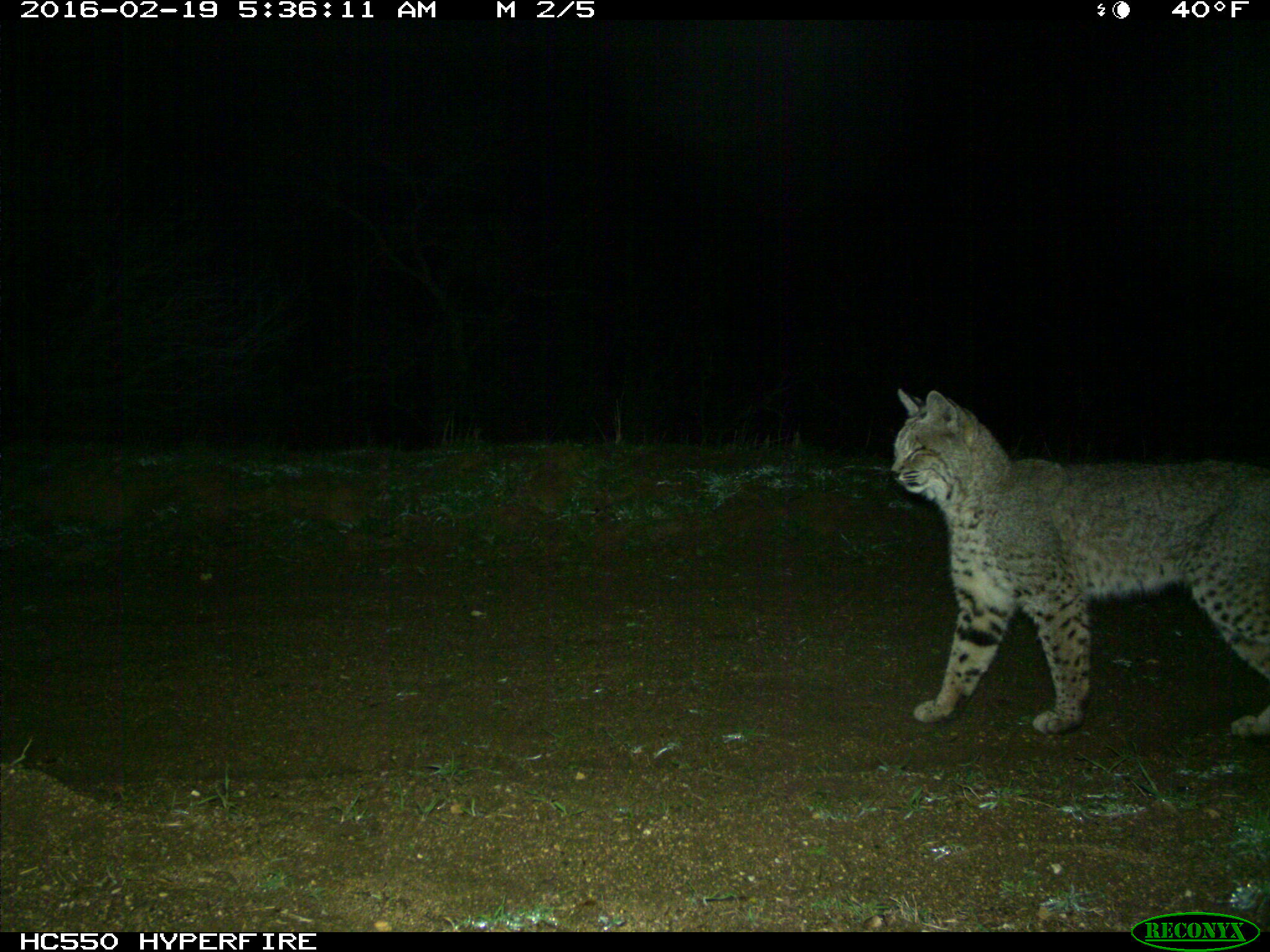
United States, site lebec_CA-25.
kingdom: Animalia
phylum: Chordata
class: Mammalia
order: Carnivora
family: Felidae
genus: Lynx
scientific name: Lynx rufus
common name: bobcat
Lynx rufus (bobcat).